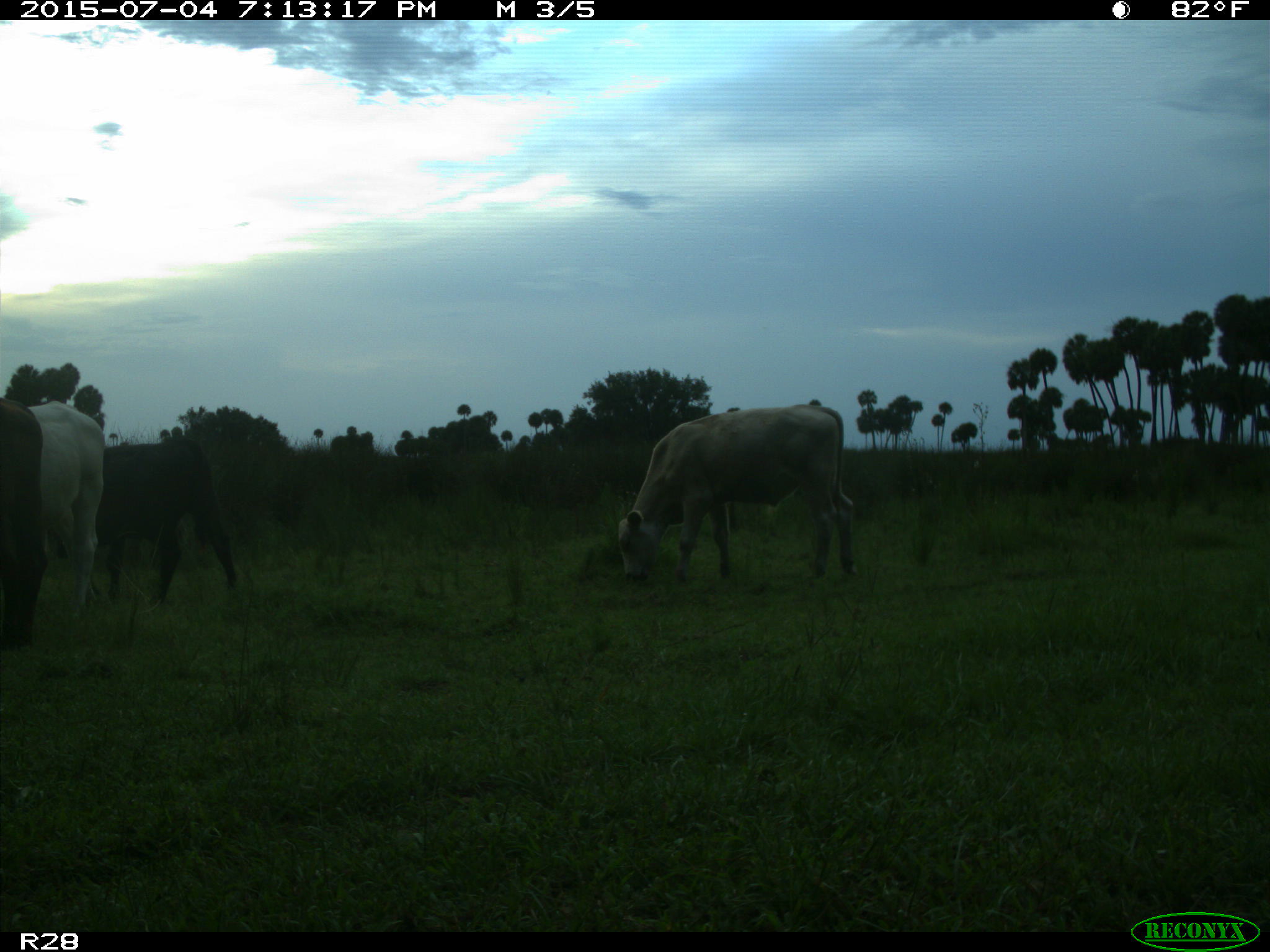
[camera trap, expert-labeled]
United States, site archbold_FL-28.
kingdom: Animalia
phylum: Chordata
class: Mammalia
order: Artiodactyla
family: Bovidae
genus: Bos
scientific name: Bos taurus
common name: domestic cow